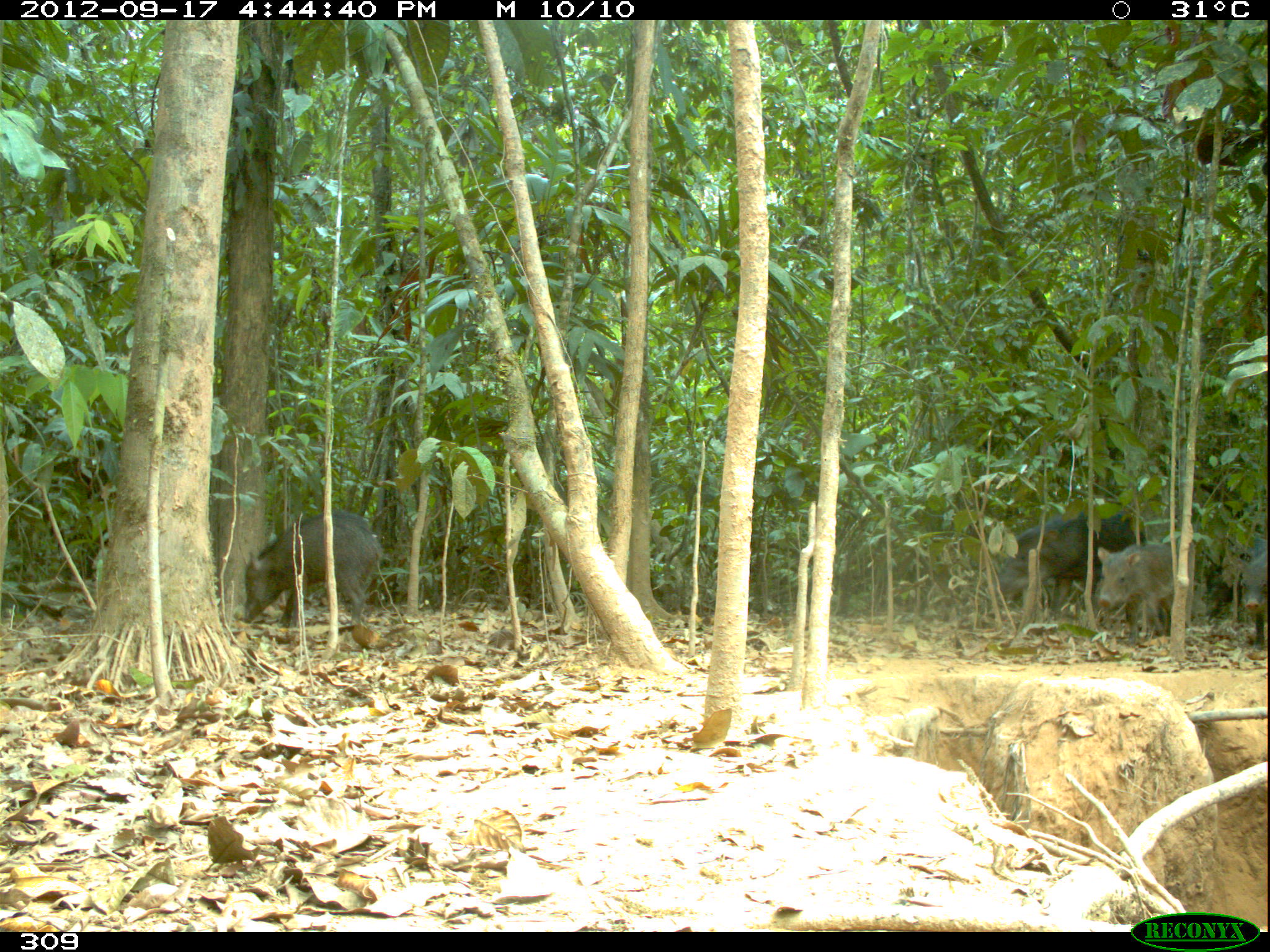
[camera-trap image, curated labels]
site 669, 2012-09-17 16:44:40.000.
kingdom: Animalia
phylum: Chordata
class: Mammalia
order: Artiodactyla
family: Tayassuidae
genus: Tayassu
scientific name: Tayassu pecari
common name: white-lipped peccary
Tayassu pecari (white-lipped peccary).